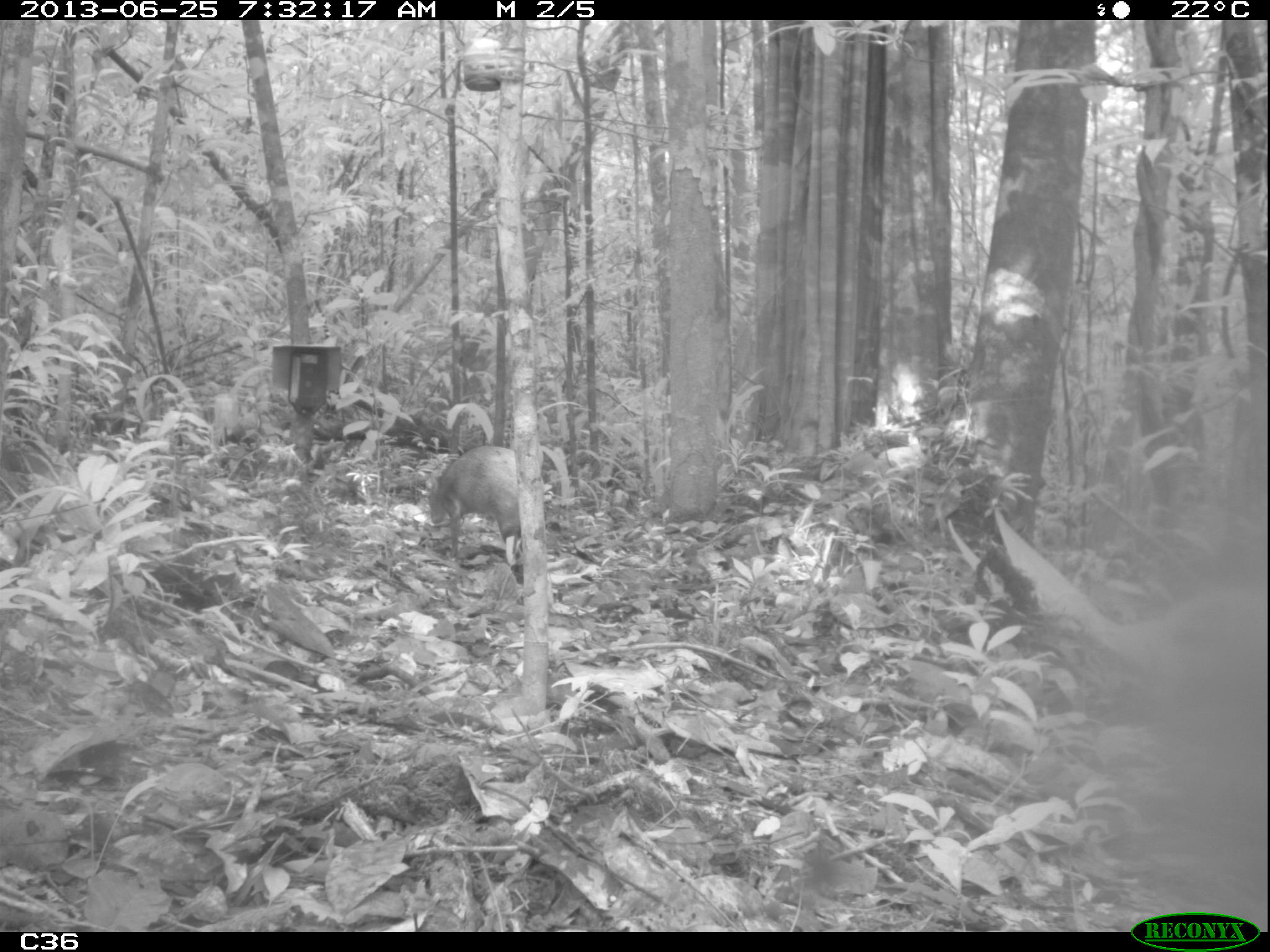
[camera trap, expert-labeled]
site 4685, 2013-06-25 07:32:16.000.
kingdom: Animalia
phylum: Chordata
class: Mammalia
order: Rodentia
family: Dasyproctidae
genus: Dasyprocta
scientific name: Dasyprocta leporina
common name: red-rumped agouti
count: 1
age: adult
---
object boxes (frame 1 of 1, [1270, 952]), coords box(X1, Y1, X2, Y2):
dasyprocta leporina: box(426, 444, 523, 566)